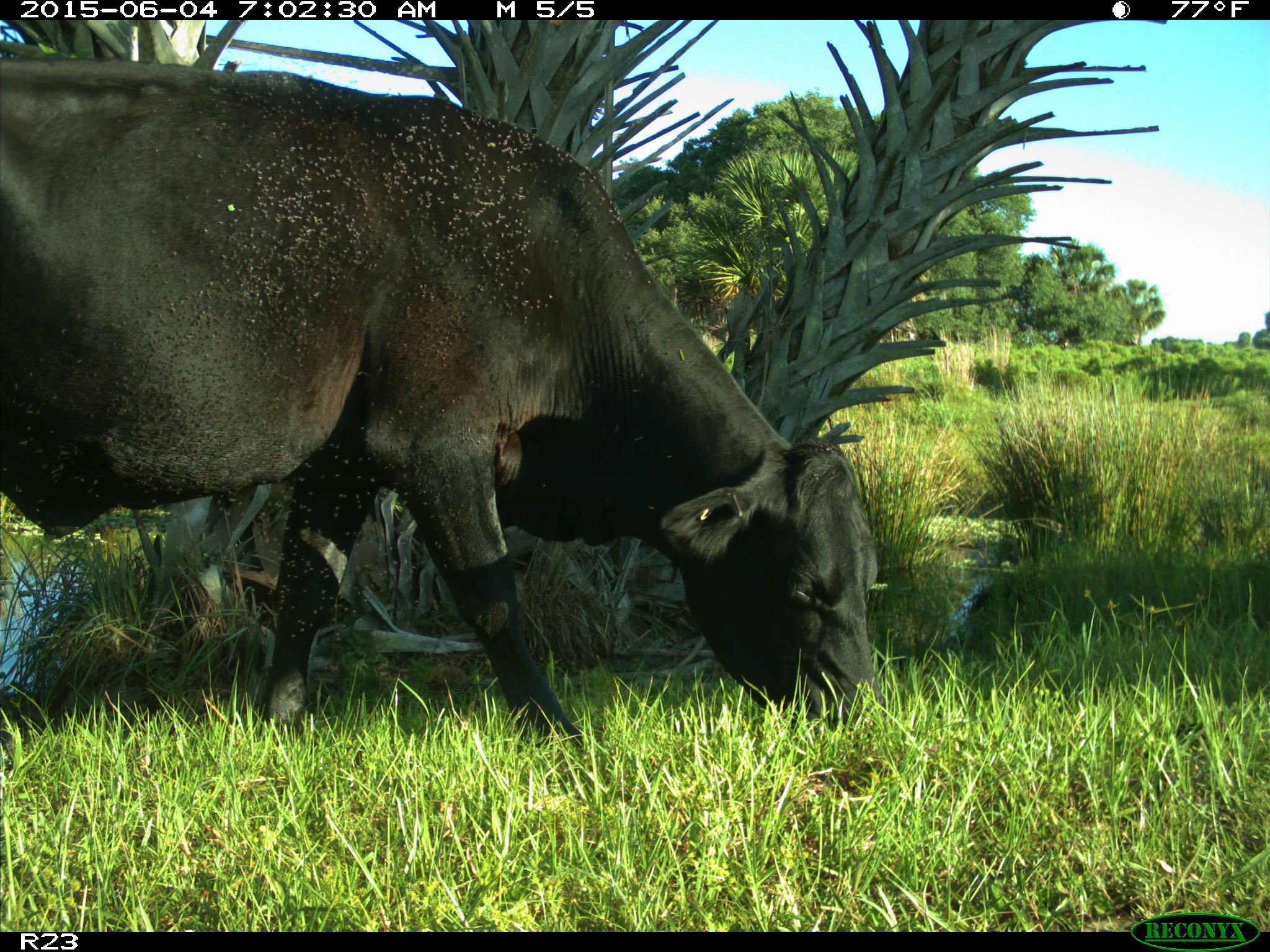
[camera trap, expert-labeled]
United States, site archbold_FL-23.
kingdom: Animalia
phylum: Chordata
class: Mammalia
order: Artiodactyla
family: Bovidae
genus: Bos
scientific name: Bos taurus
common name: domestic cow